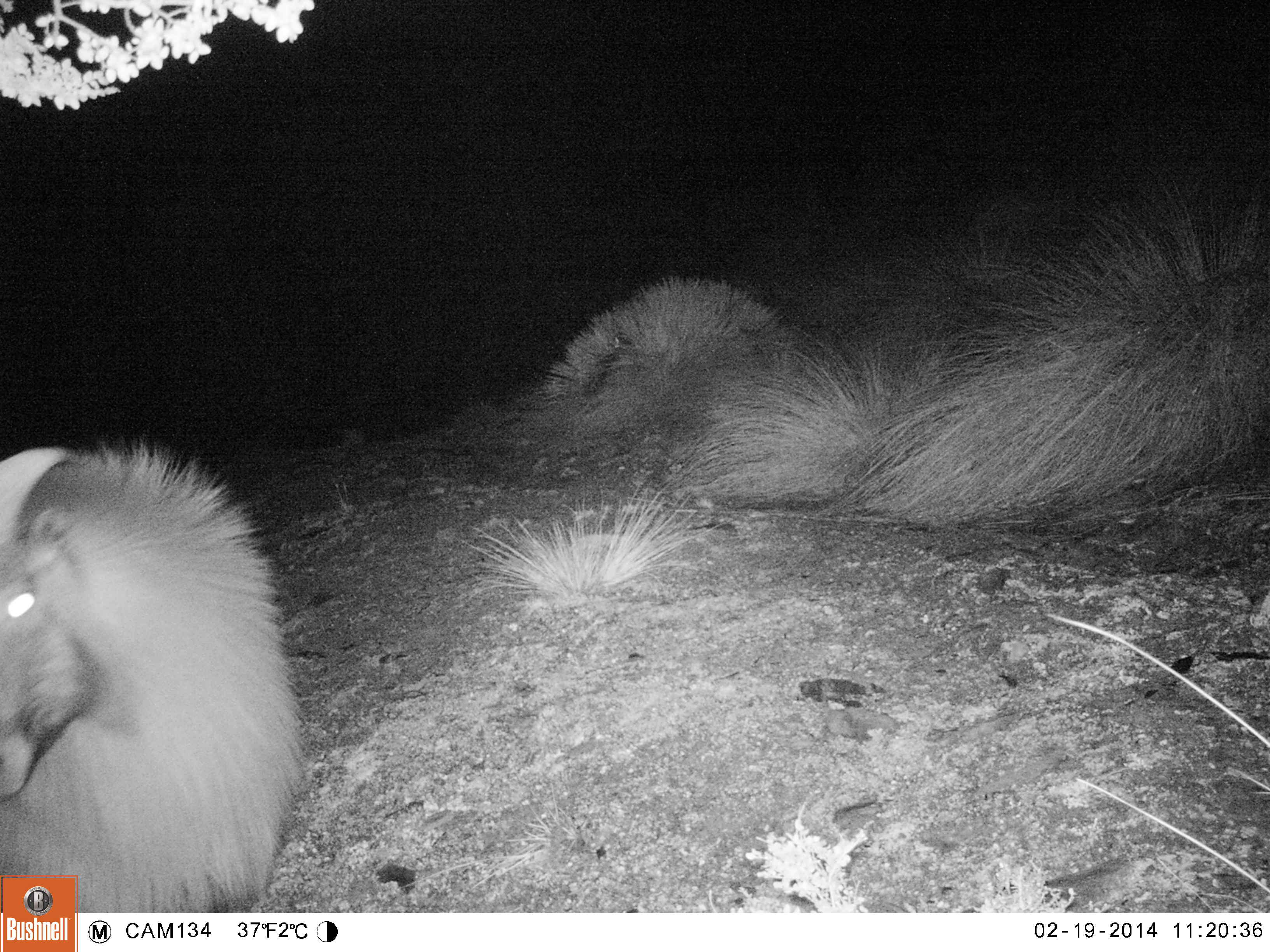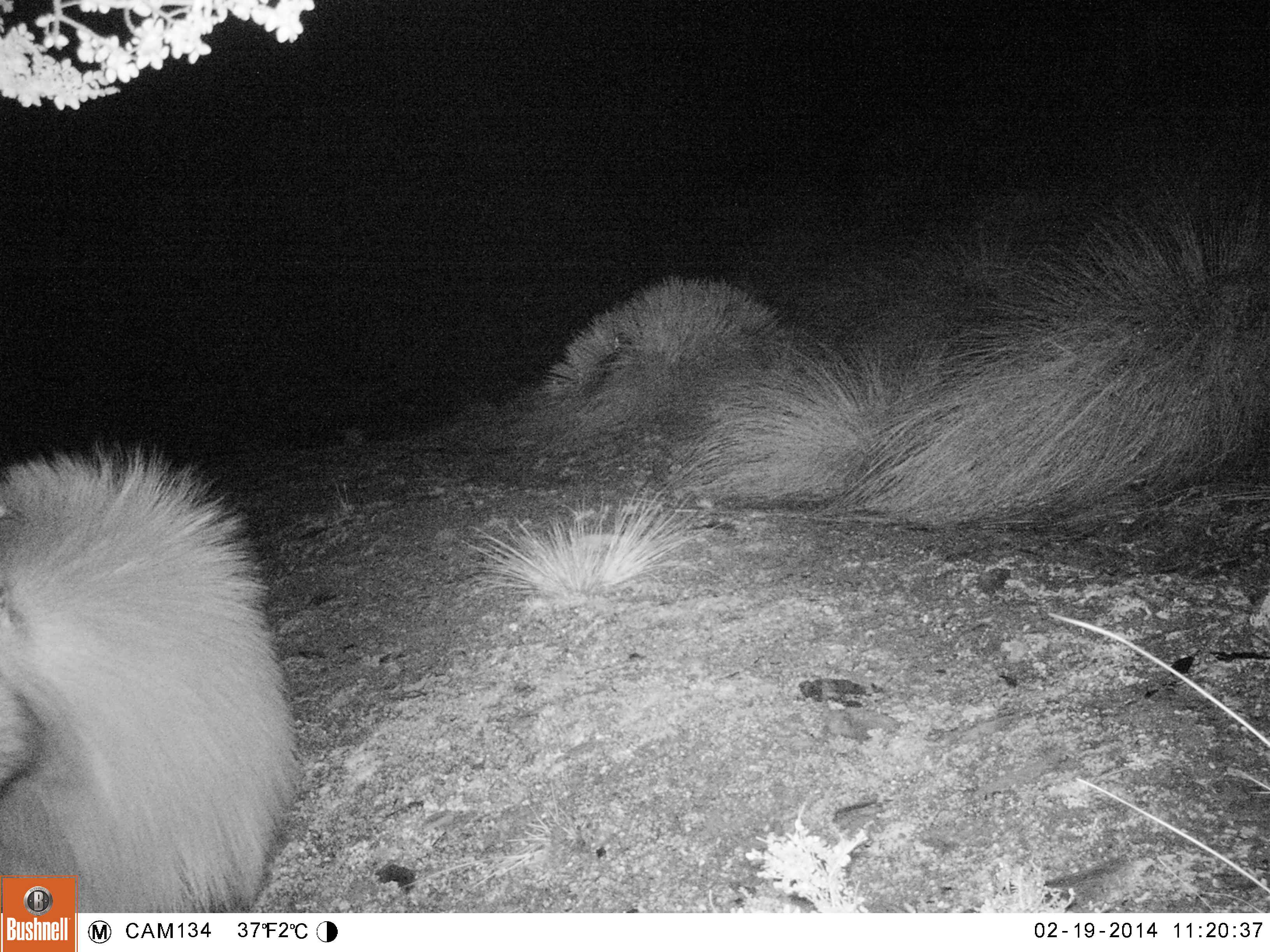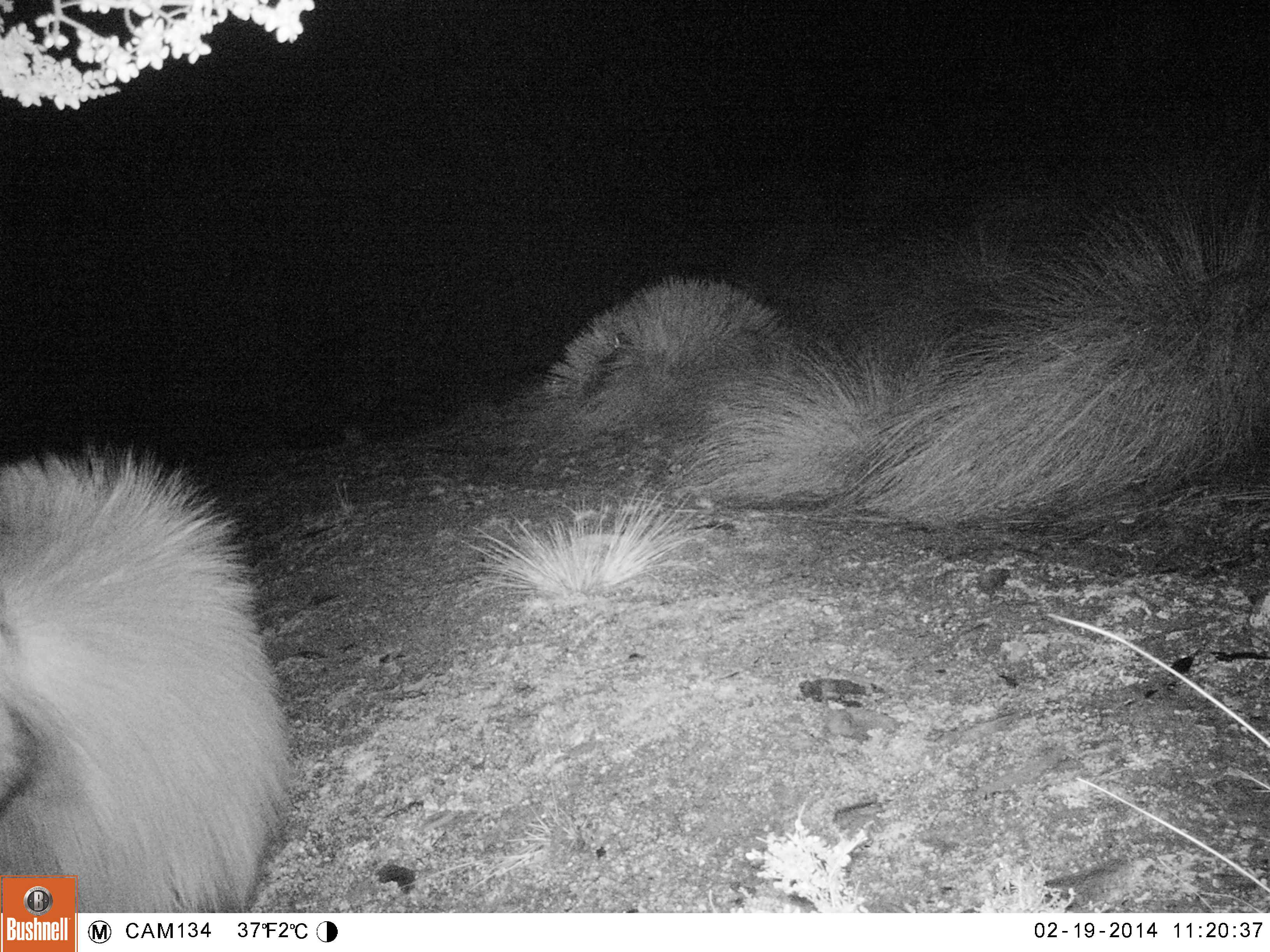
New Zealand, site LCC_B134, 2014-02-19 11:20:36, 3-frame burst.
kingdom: Animalia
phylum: Chordata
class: Mammalia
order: Artiodactyla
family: Bovidae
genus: Nilgiritragus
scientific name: Nilgiritragus hylocrius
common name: tahr